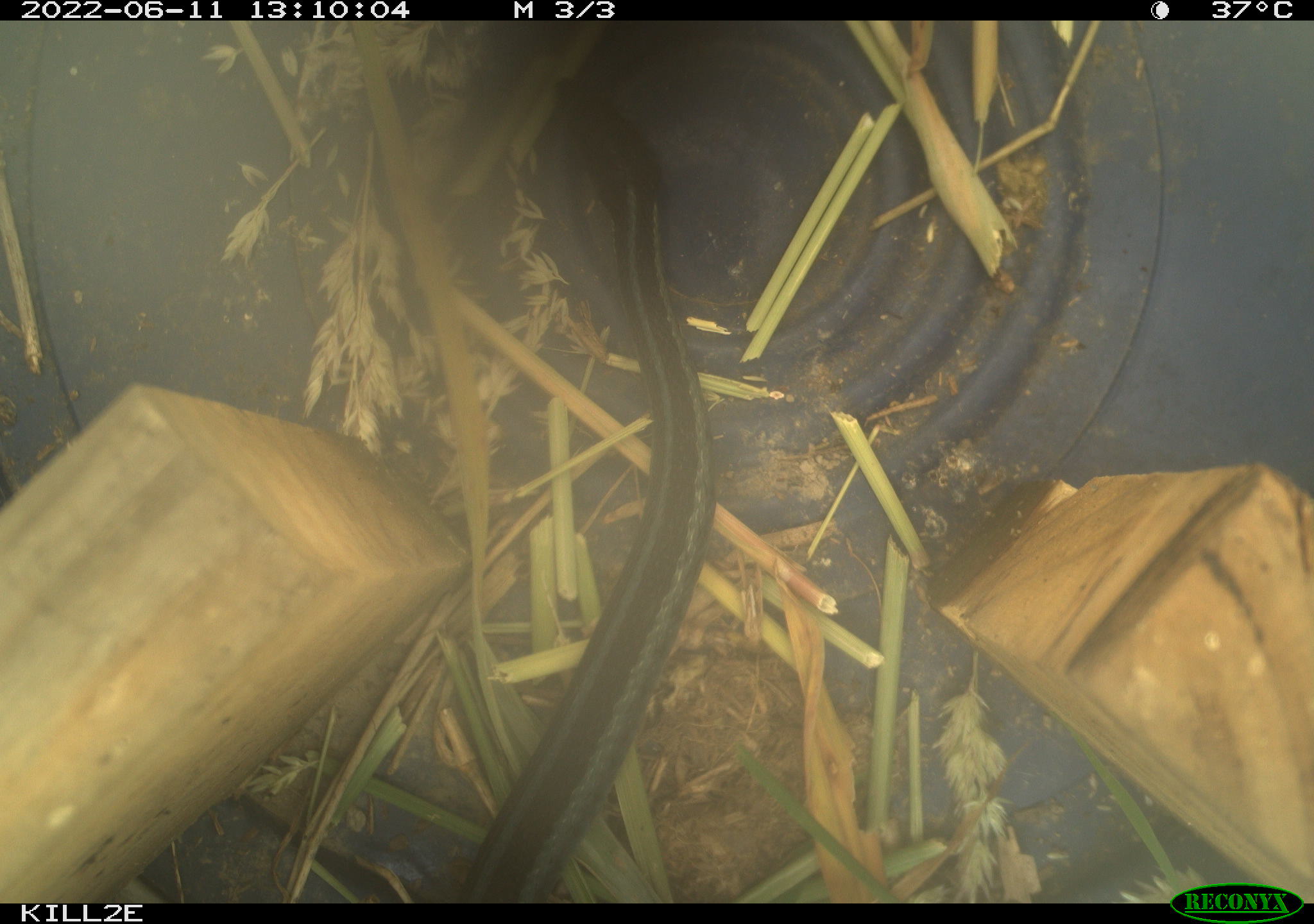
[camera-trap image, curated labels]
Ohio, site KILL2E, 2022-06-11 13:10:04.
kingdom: Animalia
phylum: Chordata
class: Reptilia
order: Squamata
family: Colubridae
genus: Thamnophis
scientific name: Thamnophis sirtalis sirtalis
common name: eastern gartersnake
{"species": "eastern gartersnake (Thamnophis sirtalis sirtalis)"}